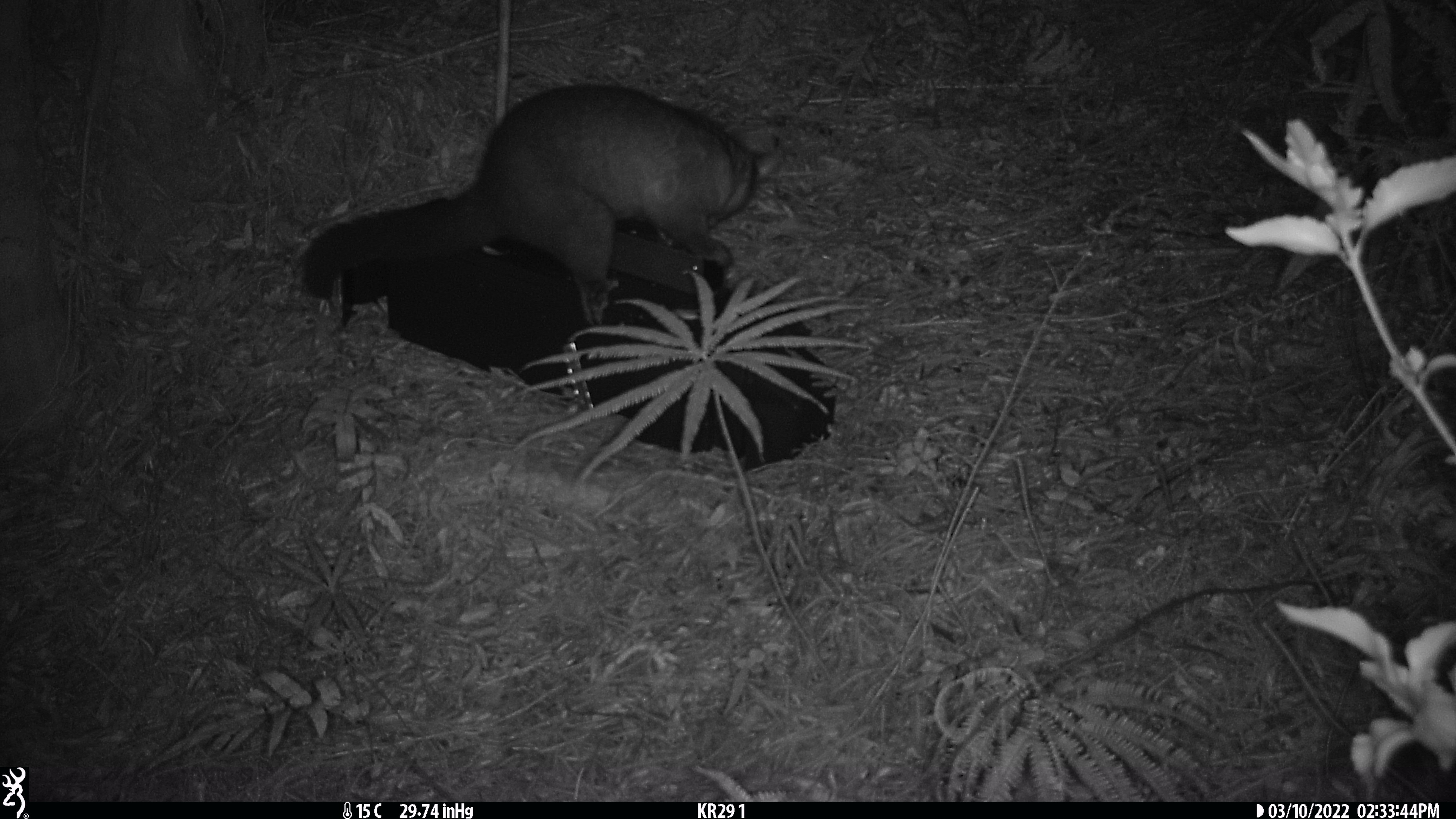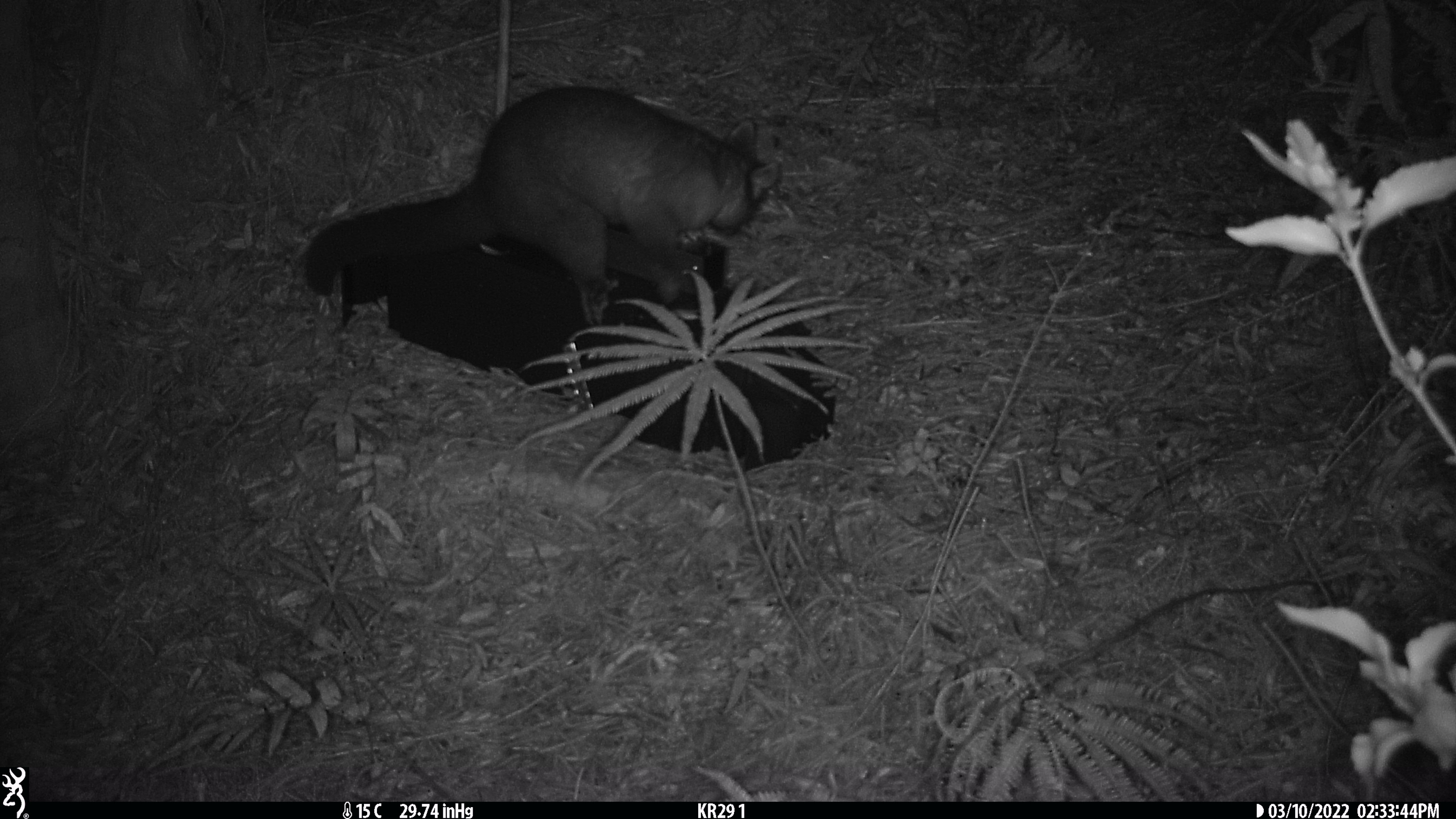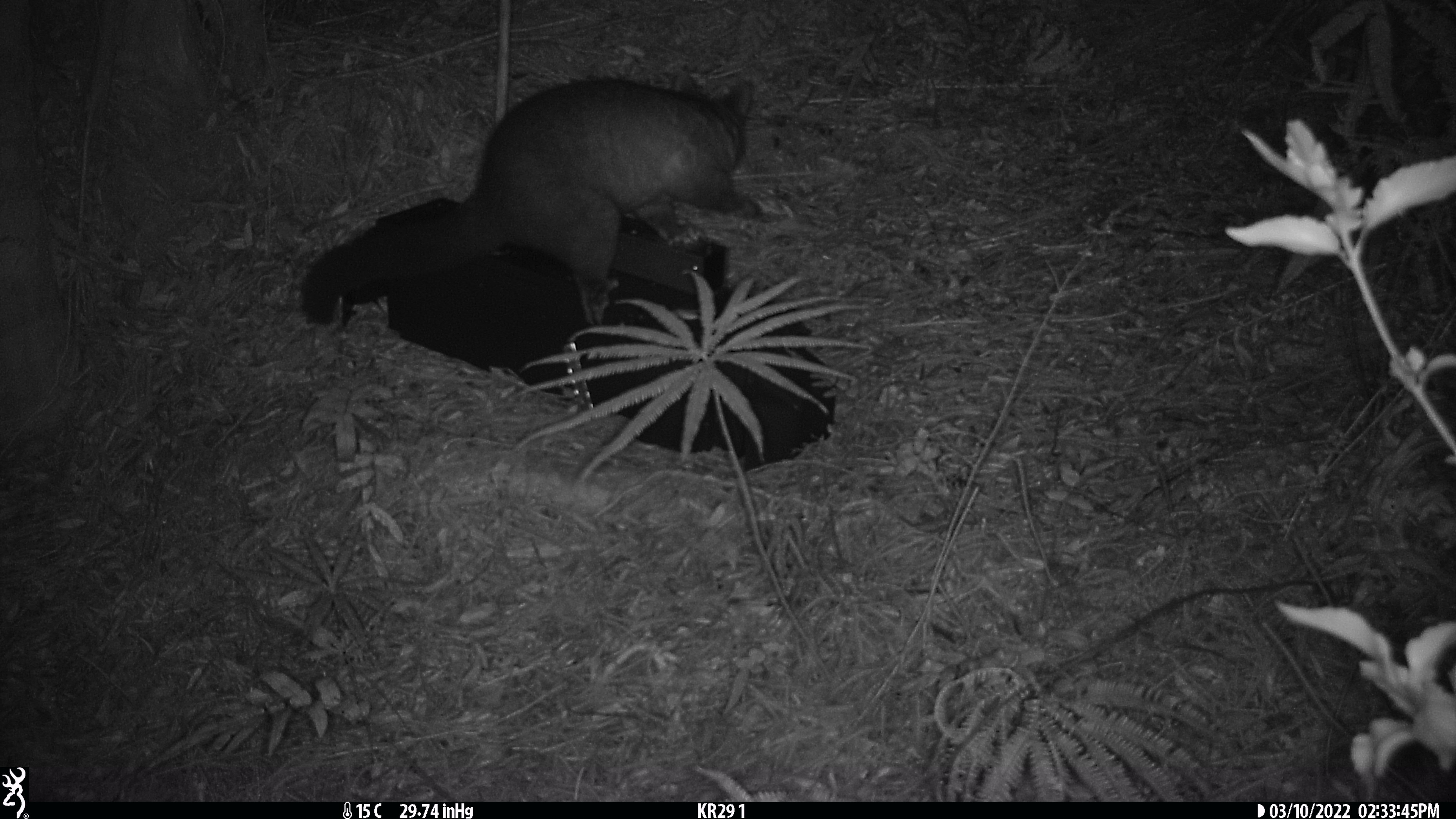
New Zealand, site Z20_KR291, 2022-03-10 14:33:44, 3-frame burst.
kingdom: Animalia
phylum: Chordata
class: Mammalia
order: Diprotodontia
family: Phalangeridae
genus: Trichosurus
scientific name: Trichosurus vulpecula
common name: common brushtail possum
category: possum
Possum (common brushtail possum) (Trichosurus vulpecula).